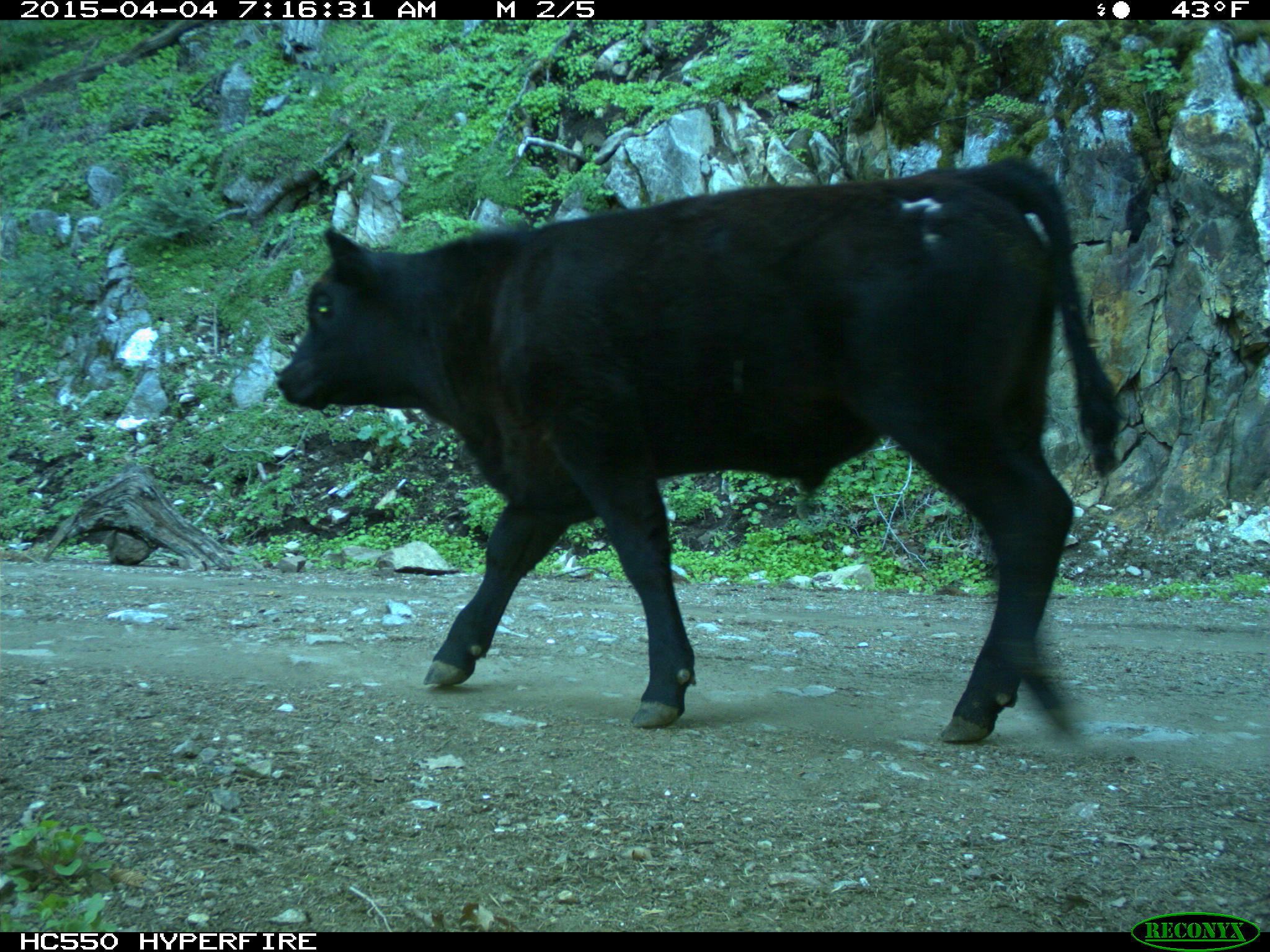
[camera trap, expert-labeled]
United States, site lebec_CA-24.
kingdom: Animalia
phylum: Chordata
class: Mammalia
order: Artiodactyla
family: Bovidae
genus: Bos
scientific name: Bos taurus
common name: domestic cow